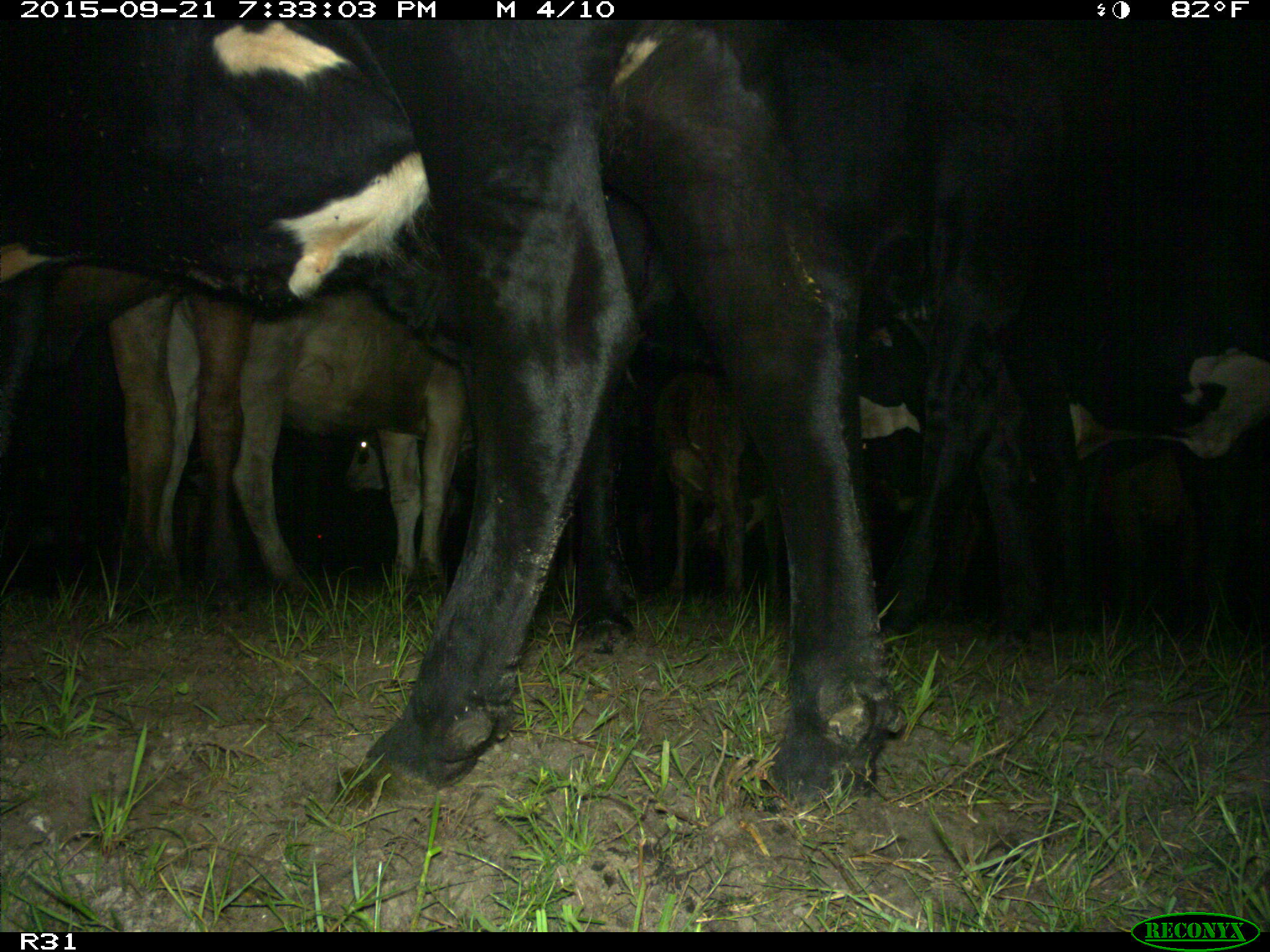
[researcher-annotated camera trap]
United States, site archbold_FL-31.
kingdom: Animalia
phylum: Chordata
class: Mammalia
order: Artiodactyla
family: Bovidae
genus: Bos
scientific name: Bos taurus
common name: domestic cow